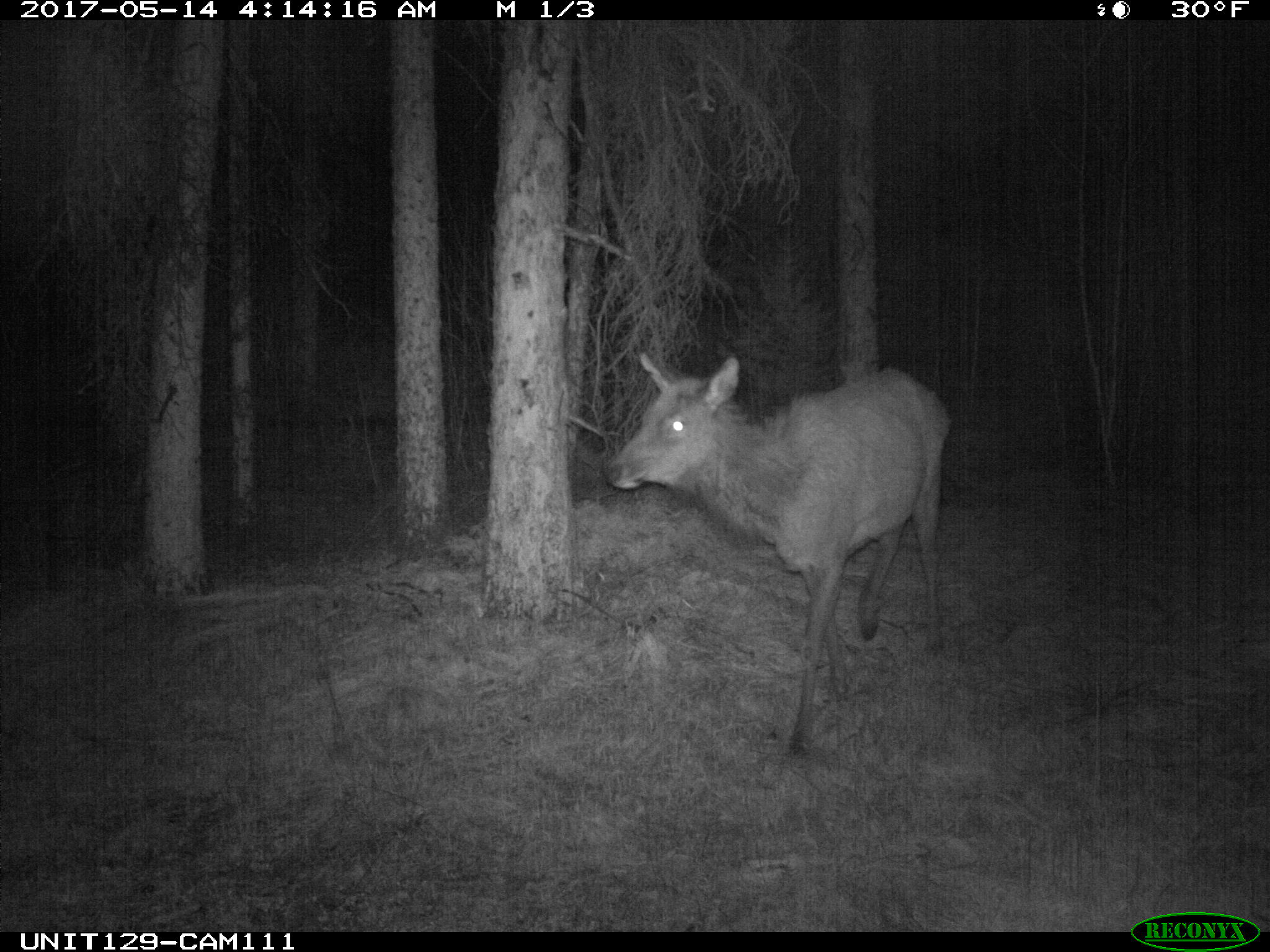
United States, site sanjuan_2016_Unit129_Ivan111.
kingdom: Animalia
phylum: Chordata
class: Mammalia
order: Artiodactyla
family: Cervidae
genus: Cervus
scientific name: Cervus elaphus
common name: red deer